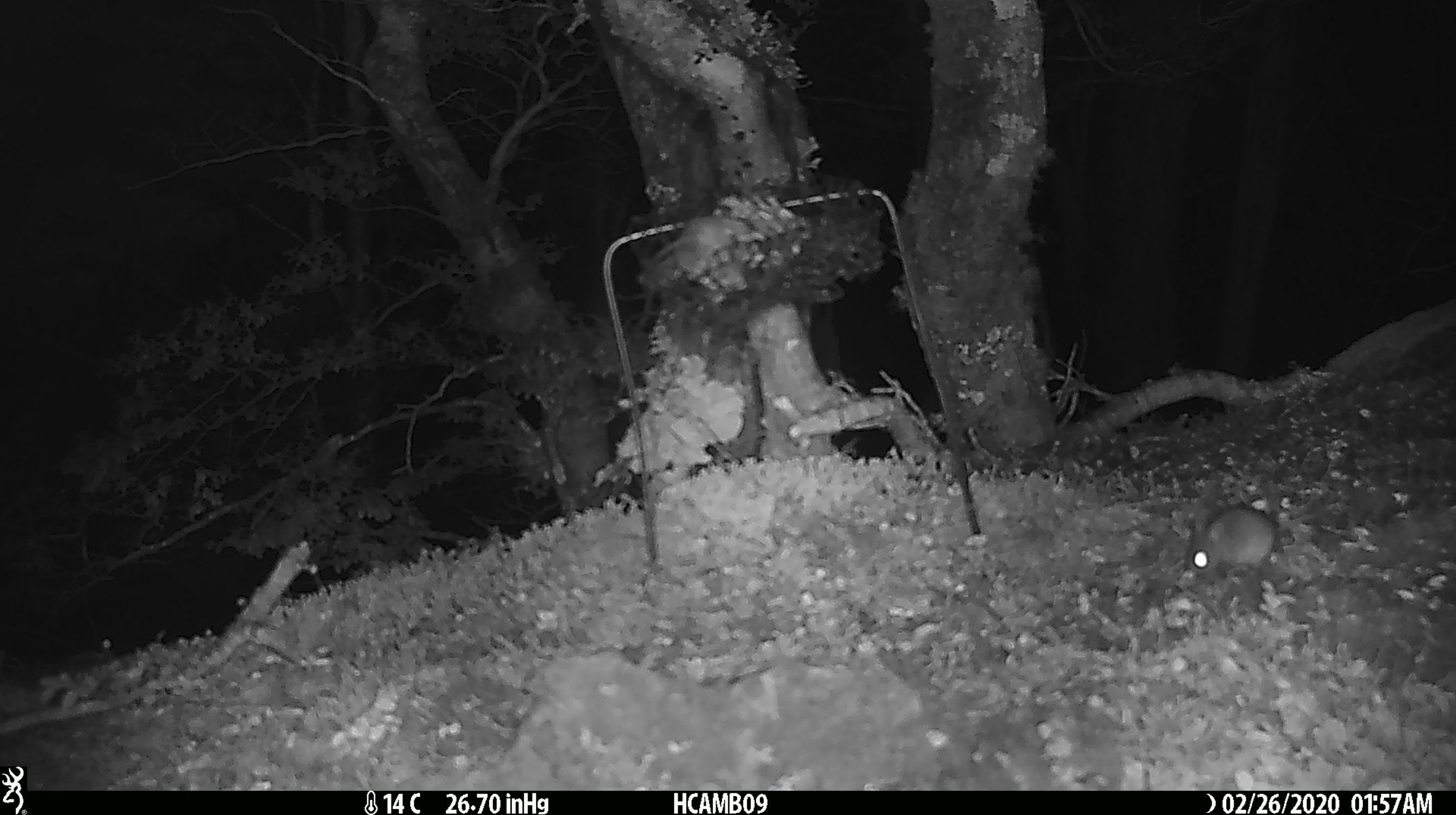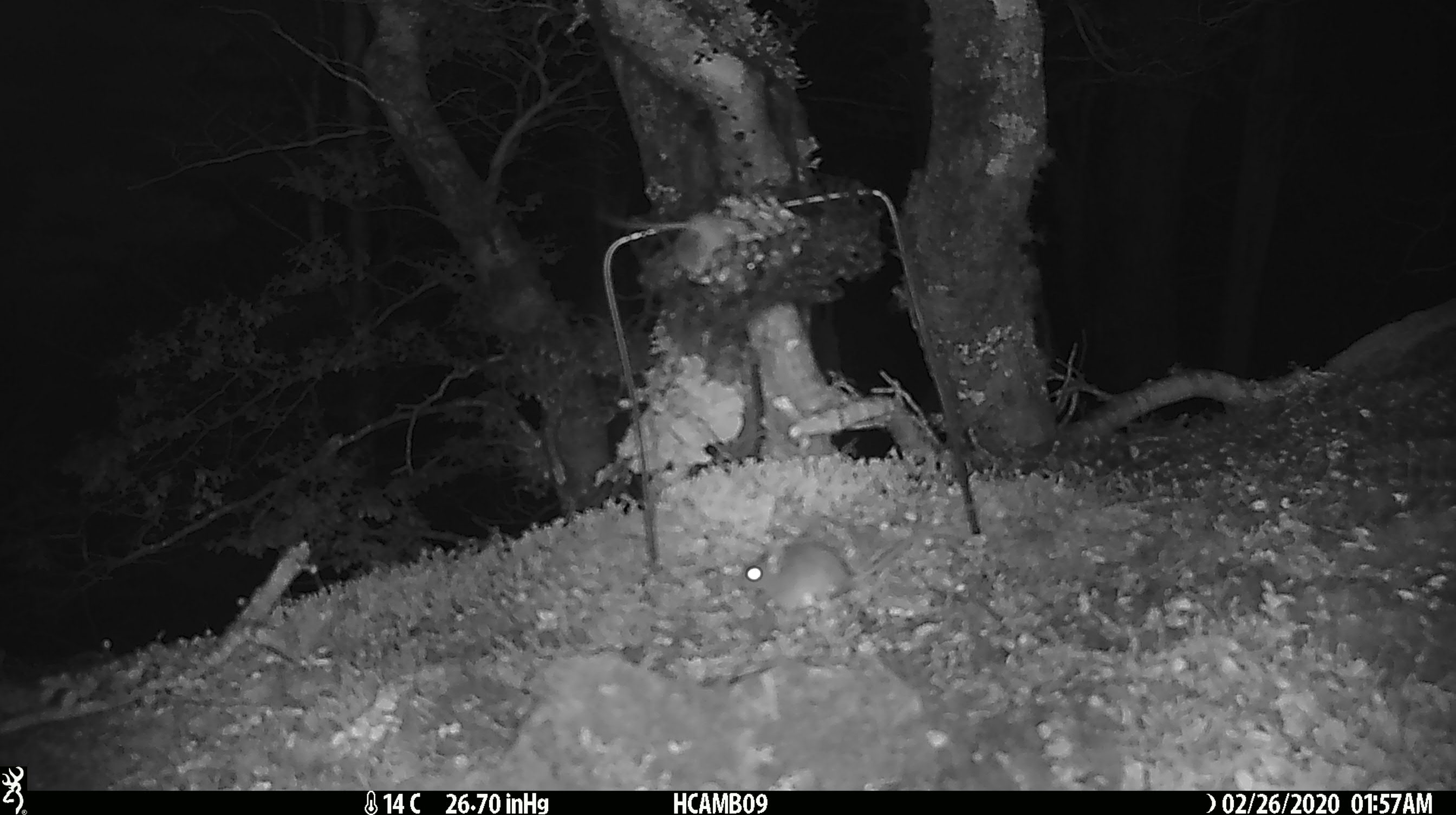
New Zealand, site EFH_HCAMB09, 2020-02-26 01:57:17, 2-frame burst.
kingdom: Animalia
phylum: Chordata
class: Mammalia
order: Rodentia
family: Muridae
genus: Mus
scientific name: Mus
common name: mouse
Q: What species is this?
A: Mouse (Mus).